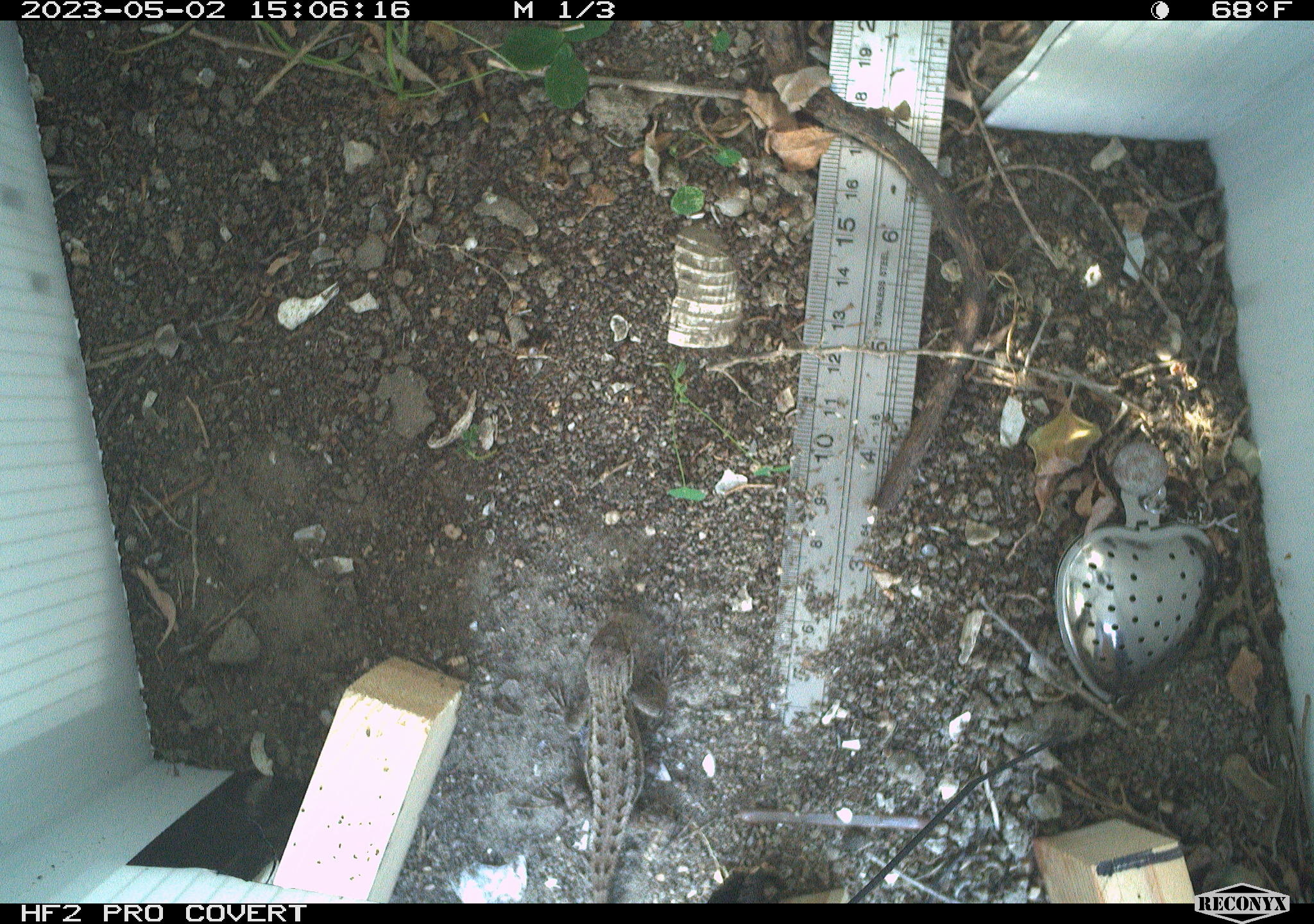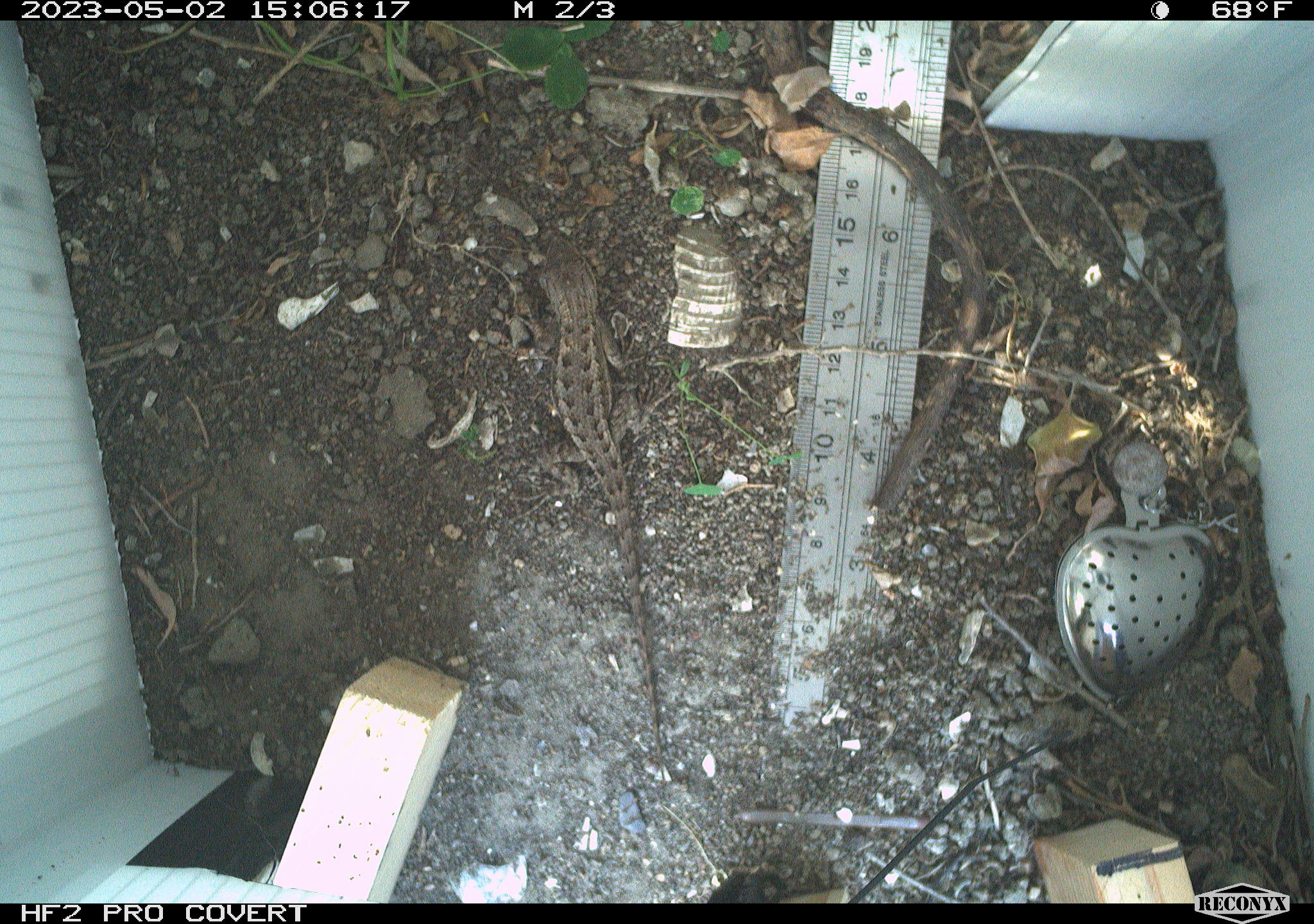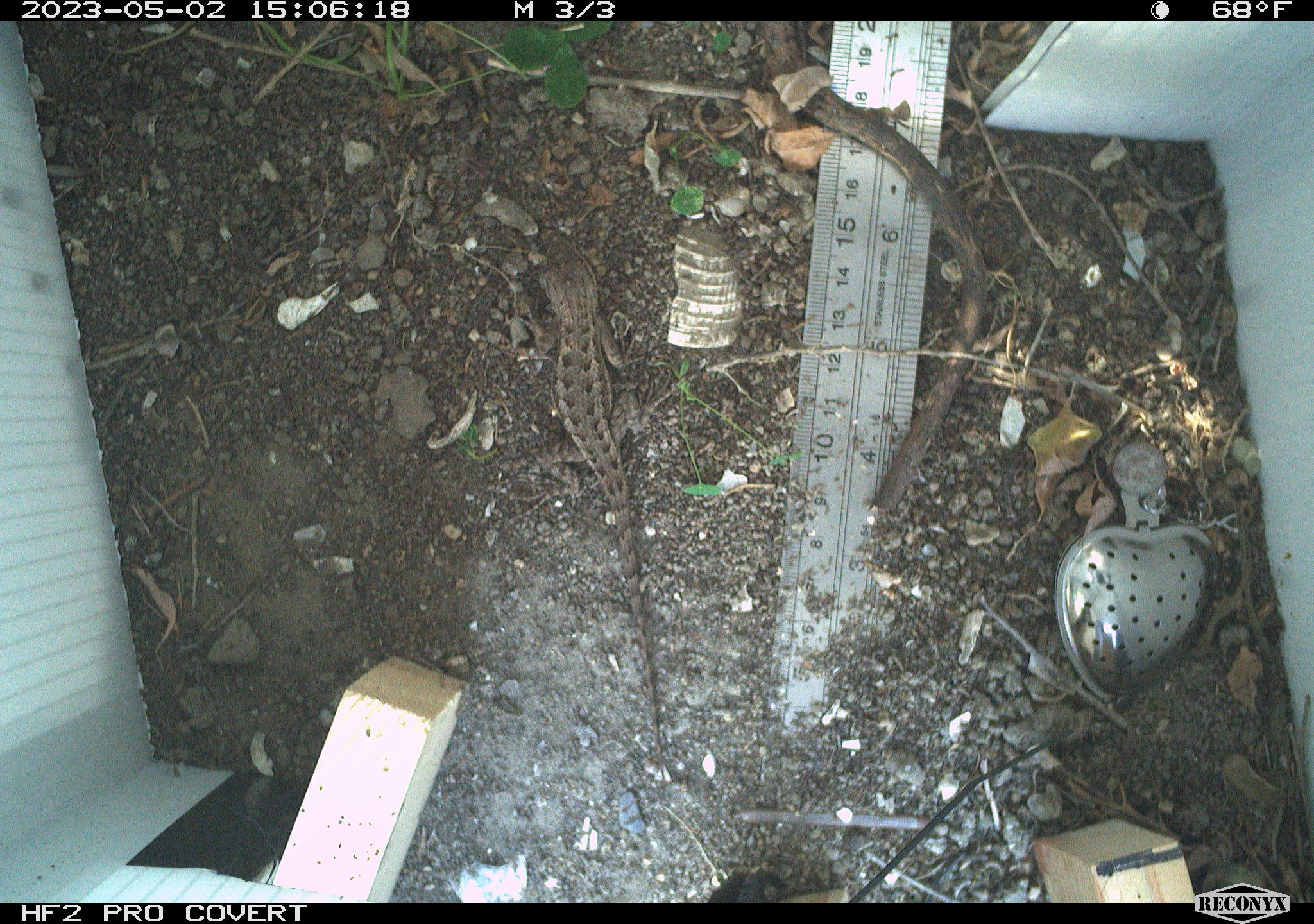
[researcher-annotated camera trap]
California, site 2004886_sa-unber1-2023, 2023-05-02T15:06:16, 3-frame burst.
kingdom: Animalia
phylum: Chordata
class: Reptilia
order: Squamata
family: Phrynosomatidae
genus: Sceloporus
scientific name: Sceloporus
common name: spiny lizards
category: sceloporus species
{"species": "sceloporus species (spiny lizards) (Sceloporus)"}